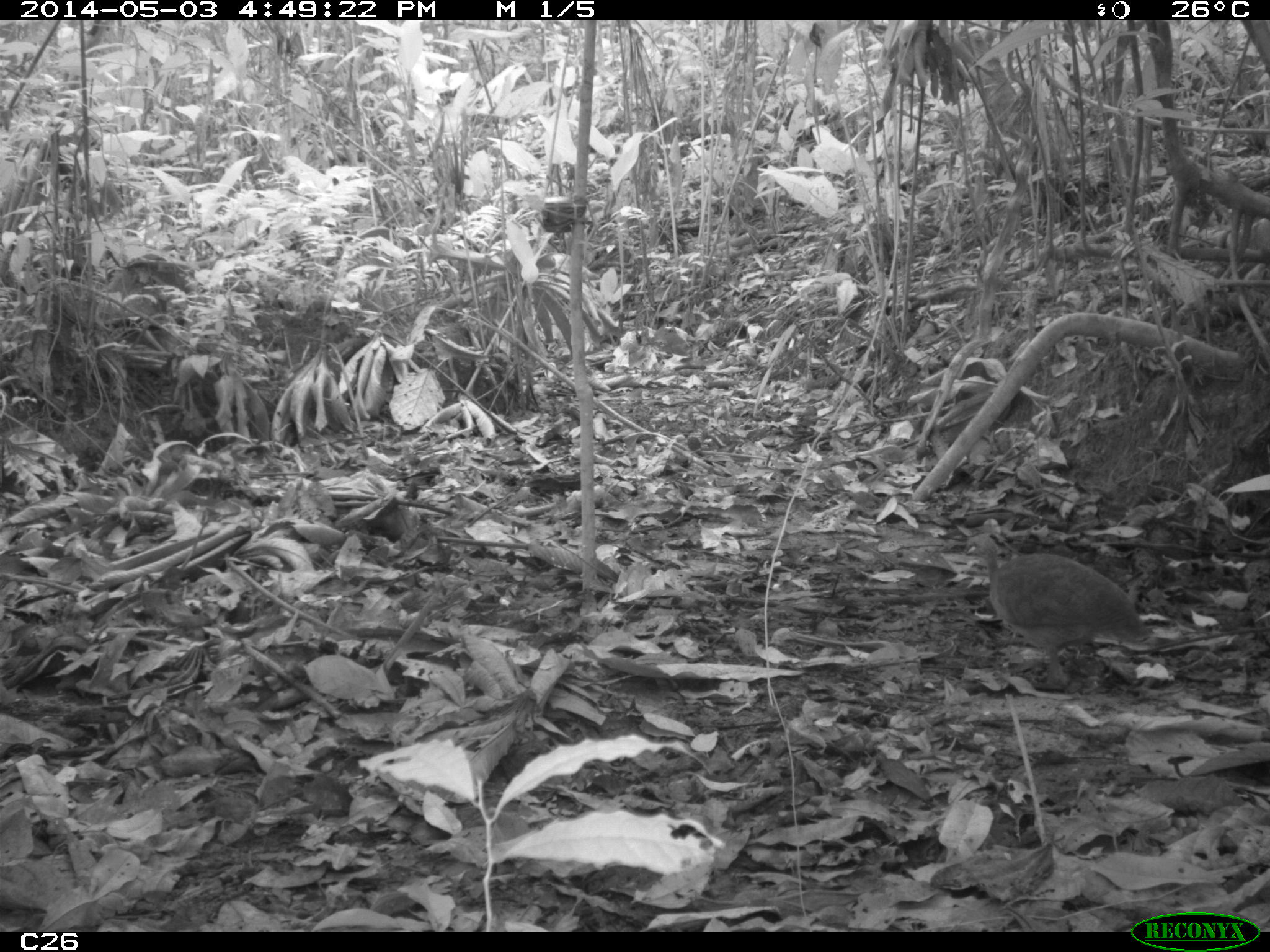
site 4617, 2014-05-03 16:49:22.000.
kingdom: Animalia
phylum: Chordata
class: Aves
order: Tinamiformes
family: Tinamidae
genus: Crypturellus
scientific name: Crypturellus soui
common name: little tinamou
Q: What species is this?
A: Crypturellus soui (little tinamou).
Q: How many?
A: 1.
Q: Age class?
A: Adult.